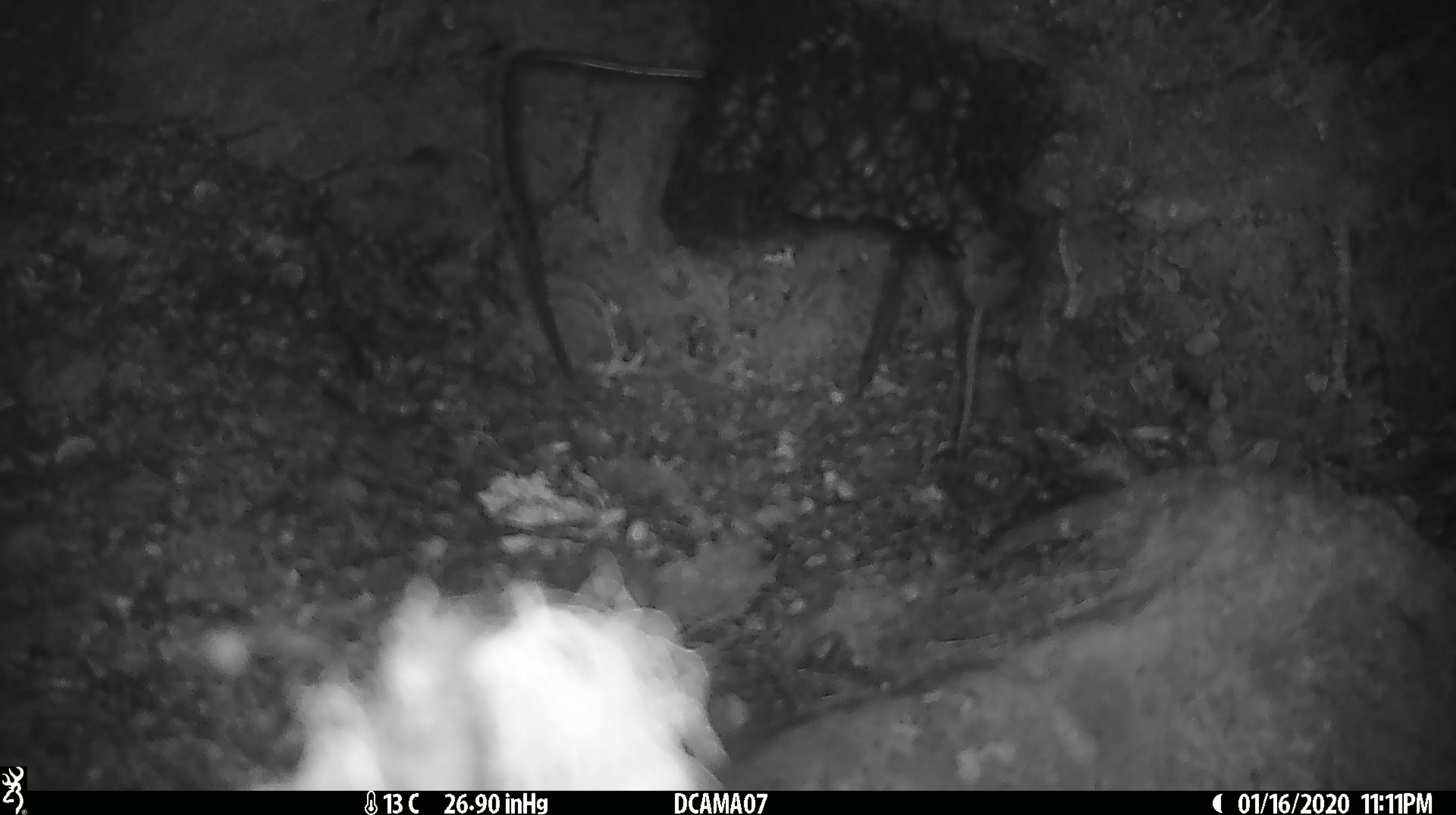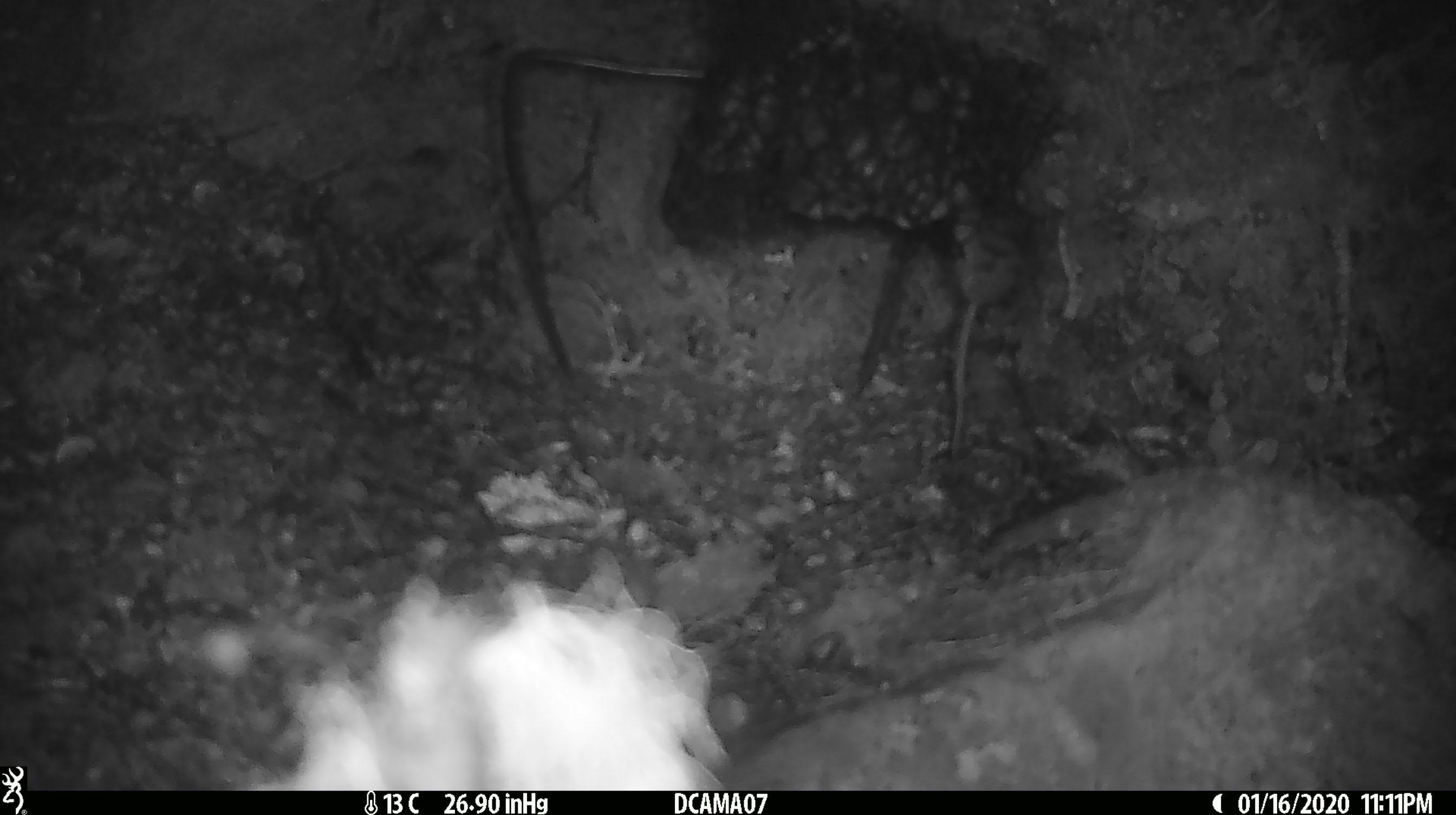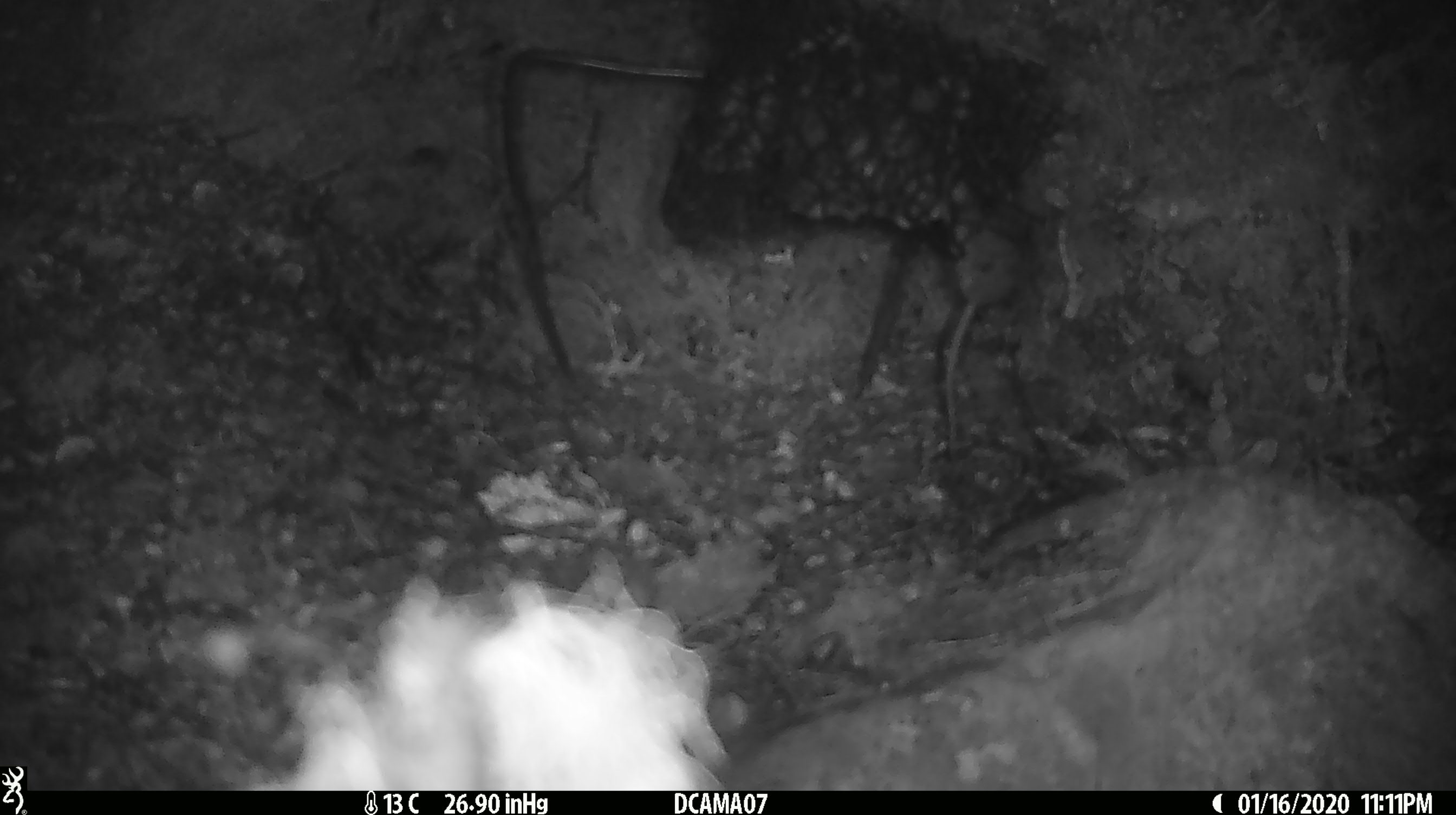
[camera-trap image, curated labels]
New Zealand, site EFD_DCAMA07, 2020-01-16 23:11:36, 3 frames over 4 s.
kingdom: Animalia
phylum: Chordata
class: Mammalia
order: Rodentia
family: Muridae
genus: Mus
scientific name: Mus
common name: mouse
Mouse (Mus).